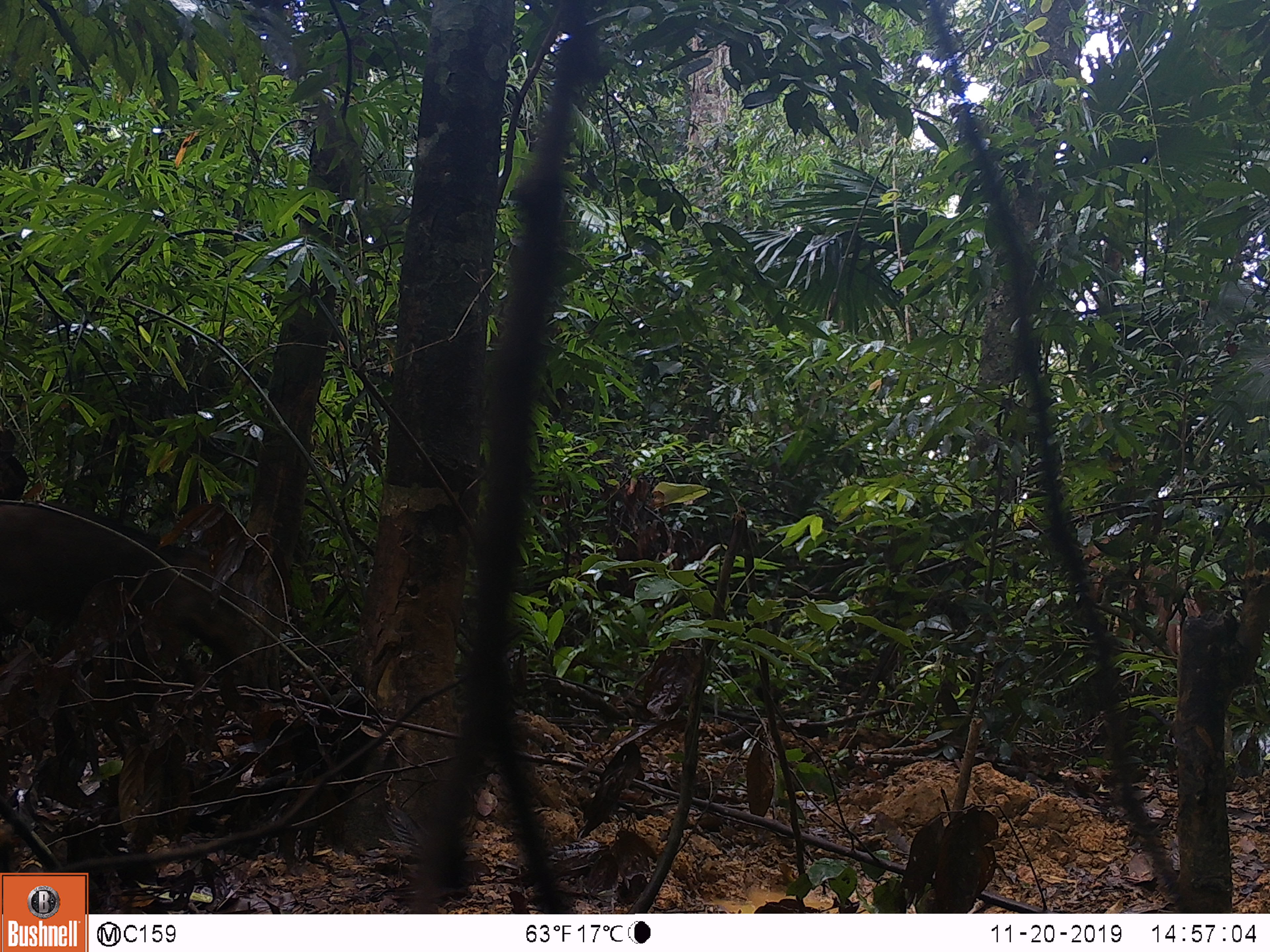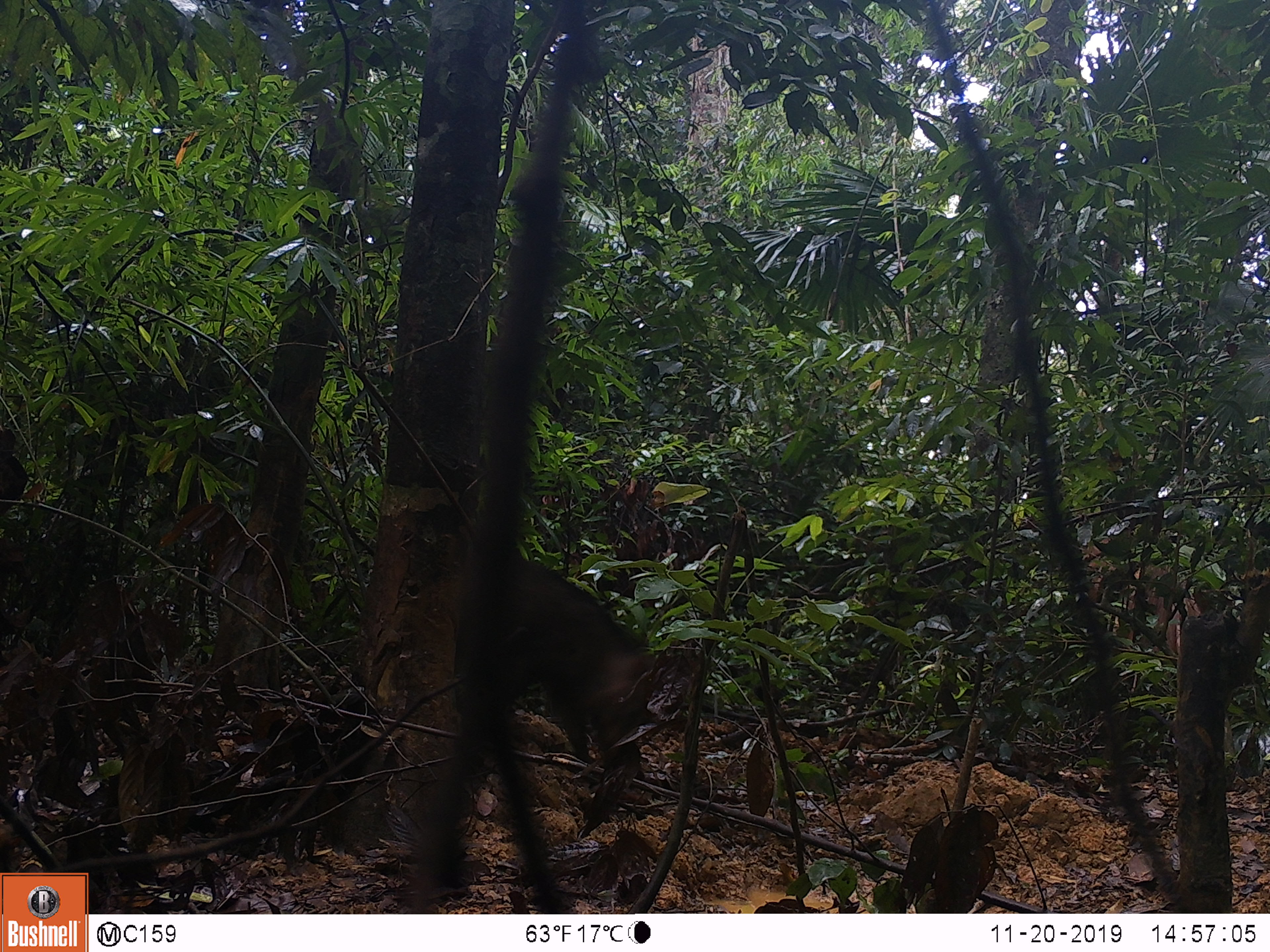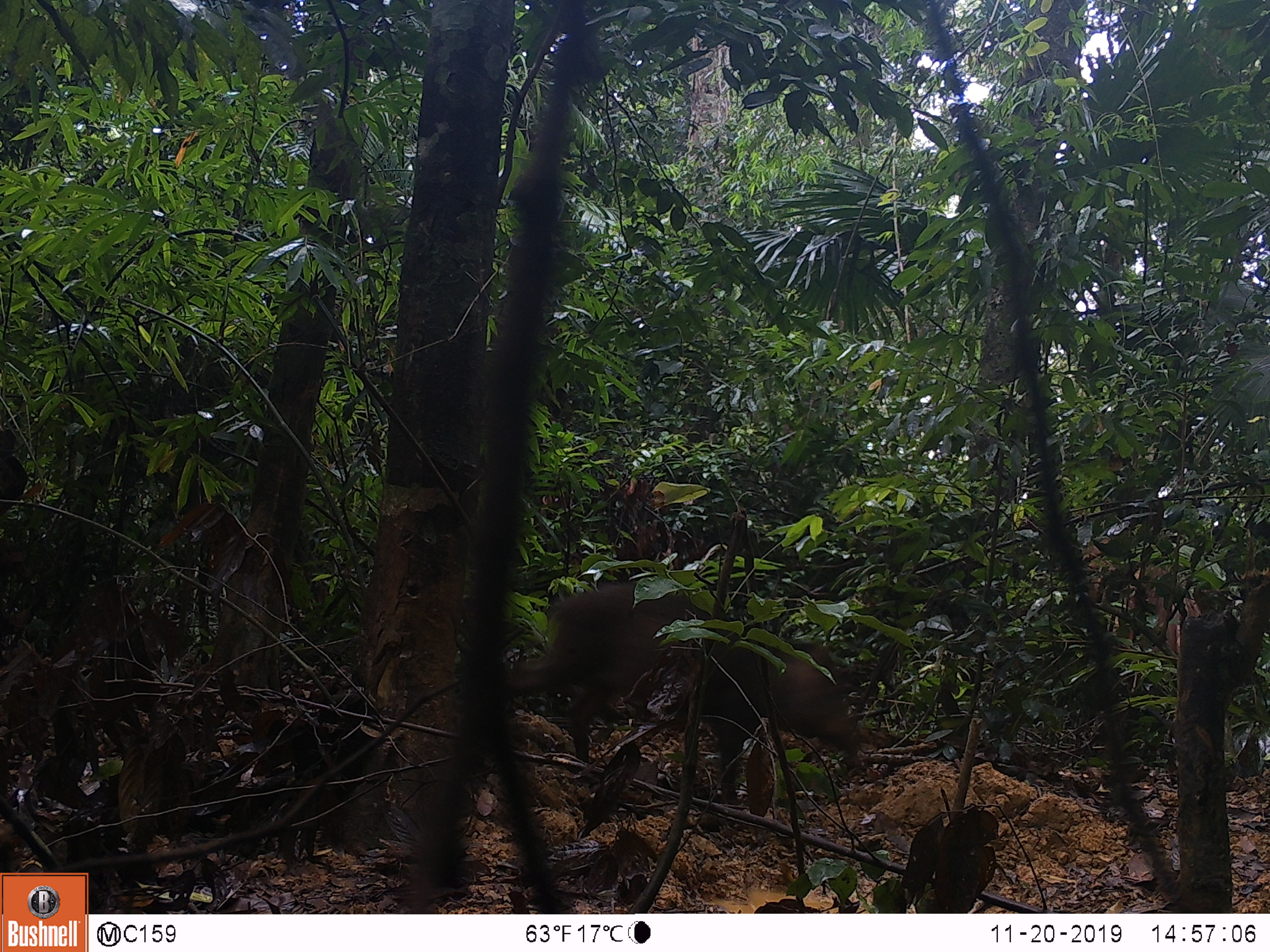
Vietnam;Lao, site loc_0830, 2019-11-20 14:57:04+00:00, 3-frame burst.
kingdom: Animalia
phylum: Chordata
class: Mammalia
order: Artiodactyla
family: Suidae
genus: Sus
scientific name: Sus scrofa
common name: eurasian wild pig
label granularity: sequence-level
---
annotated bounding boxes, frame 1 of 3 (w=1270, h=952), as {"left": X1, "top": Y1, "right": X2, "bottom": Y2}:
eurasian wild pig: {"left": 2, "top": 501, "right": 261, "bottom": 668}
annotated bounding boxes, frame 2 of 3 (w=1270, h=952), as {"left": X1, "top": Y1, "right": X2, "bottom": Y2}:
eurasian wild pig: {"left": 457, "top": 559, "right": 671, "bottom": 779}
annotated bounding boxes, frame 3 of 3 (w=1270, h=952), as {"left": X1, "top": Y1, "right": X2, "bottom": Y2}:
eurasian wild pig: {"left": 505, "top": 581, "right": 860, "bottom": 807}